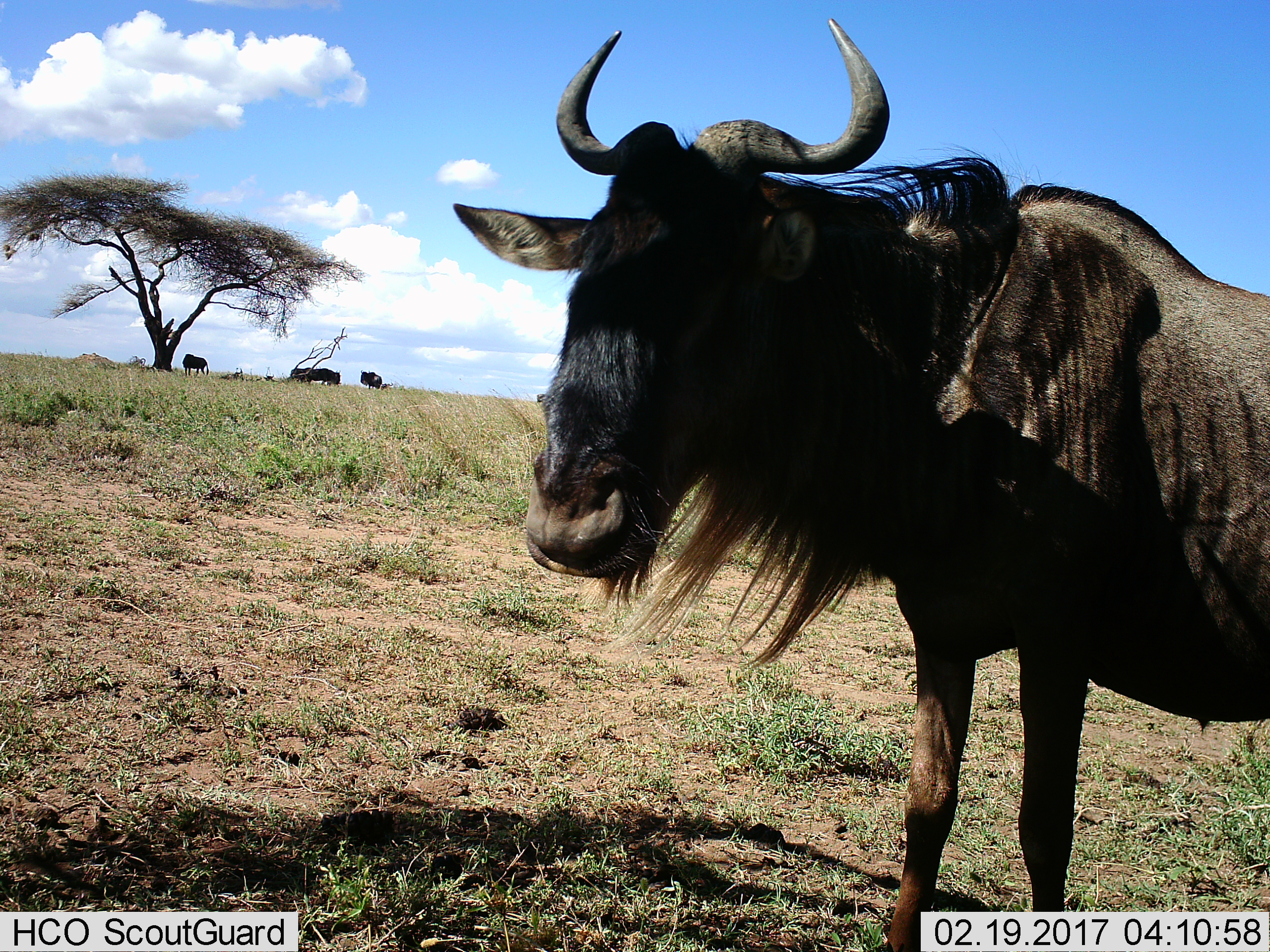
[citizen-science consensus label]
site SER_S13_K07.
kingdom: Animalia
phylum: Chordata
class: Mammalia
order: Artiodactyla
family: Bovidae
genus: Connochaetes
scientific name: Connochaetes taurinus taurinus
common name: blue wildebeest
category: wildebeestblue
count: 4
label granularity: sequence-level